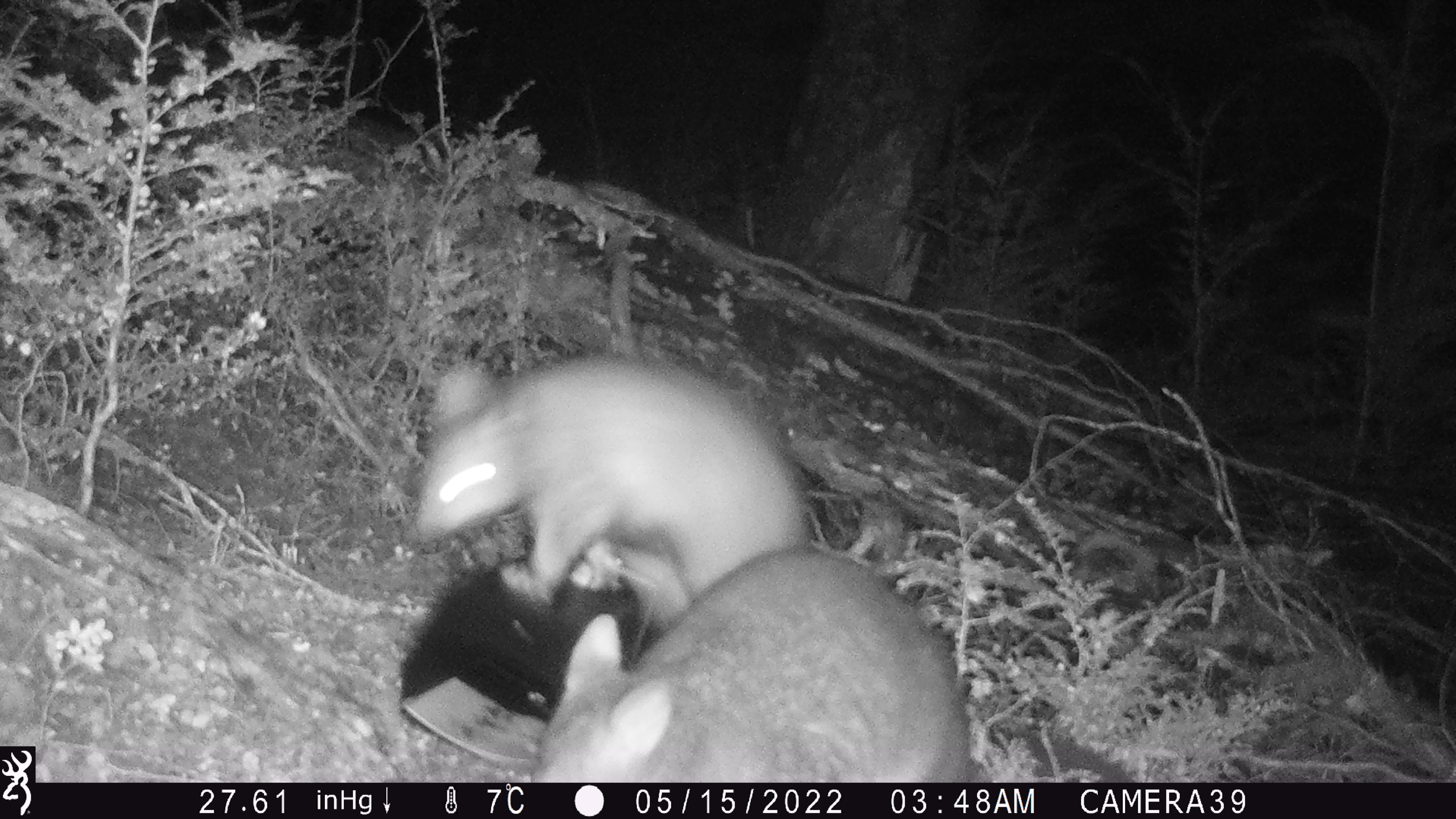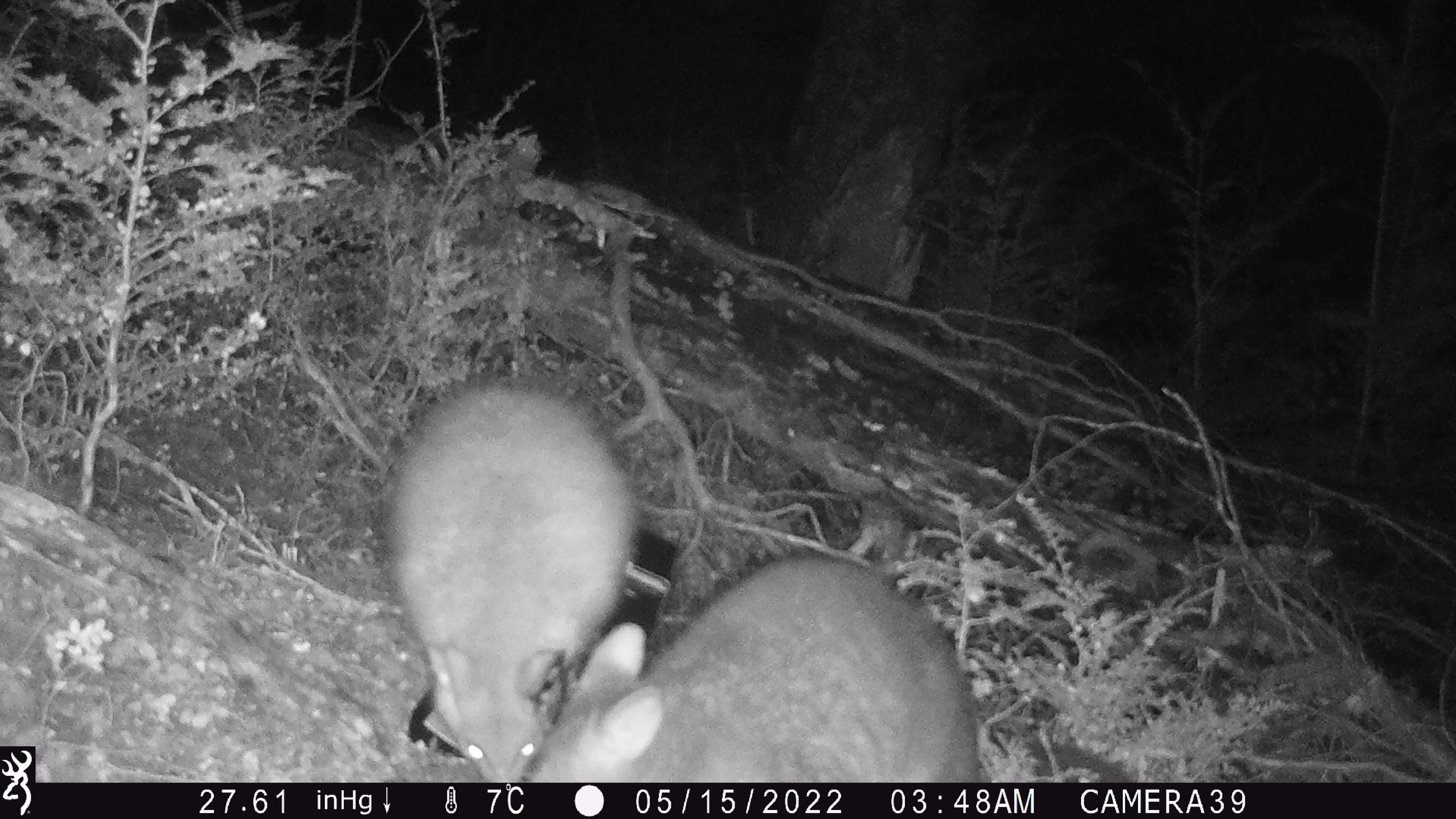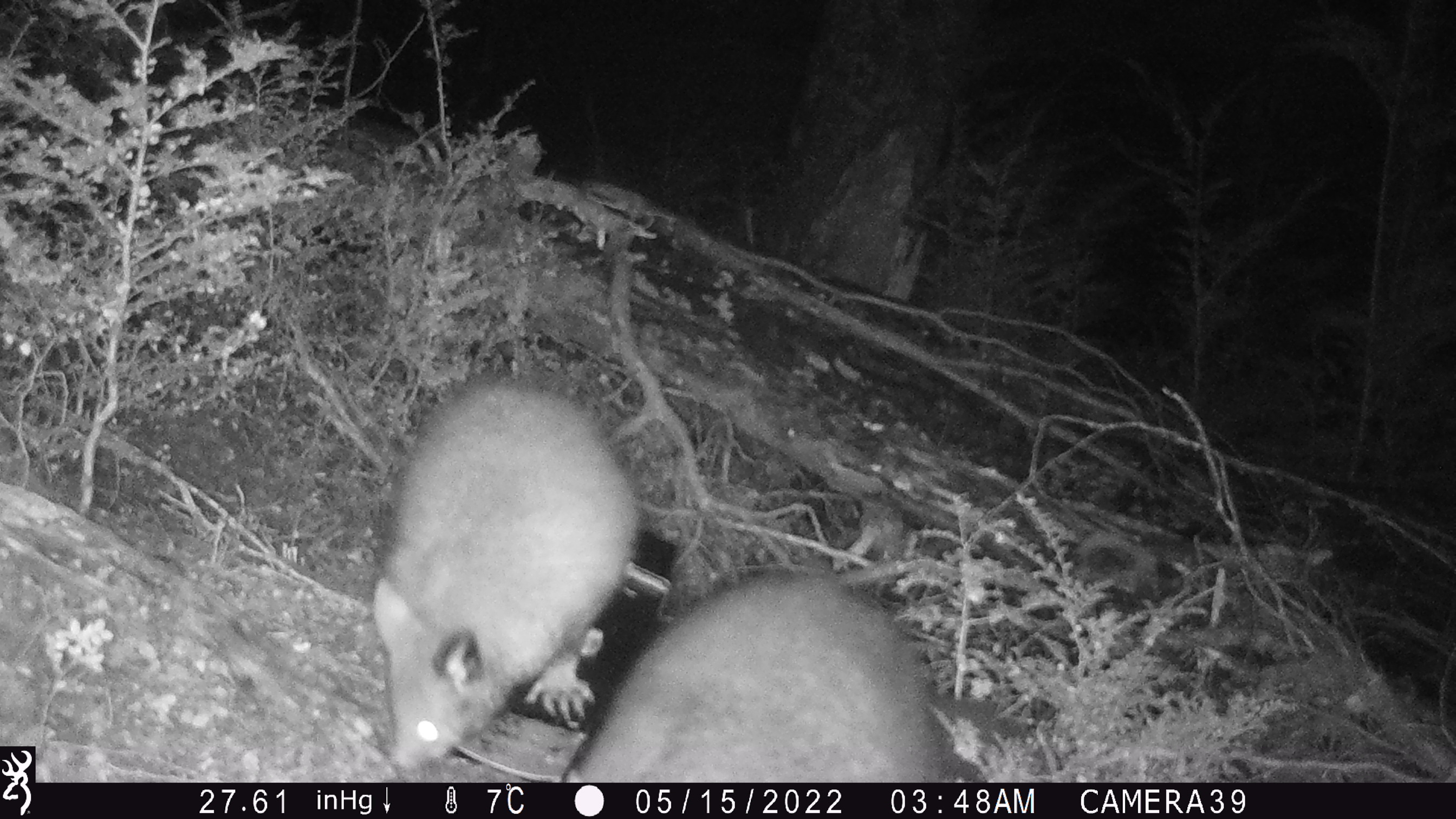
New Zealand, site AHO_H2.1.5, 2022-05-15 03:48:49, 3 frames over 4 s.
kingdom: Animalia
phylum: Chordata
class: Mammalia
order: Diprotodontia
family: Phalangeridae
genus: Trichosurus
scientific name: Trichosurus vulpecula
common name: common brushtail possum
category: possum